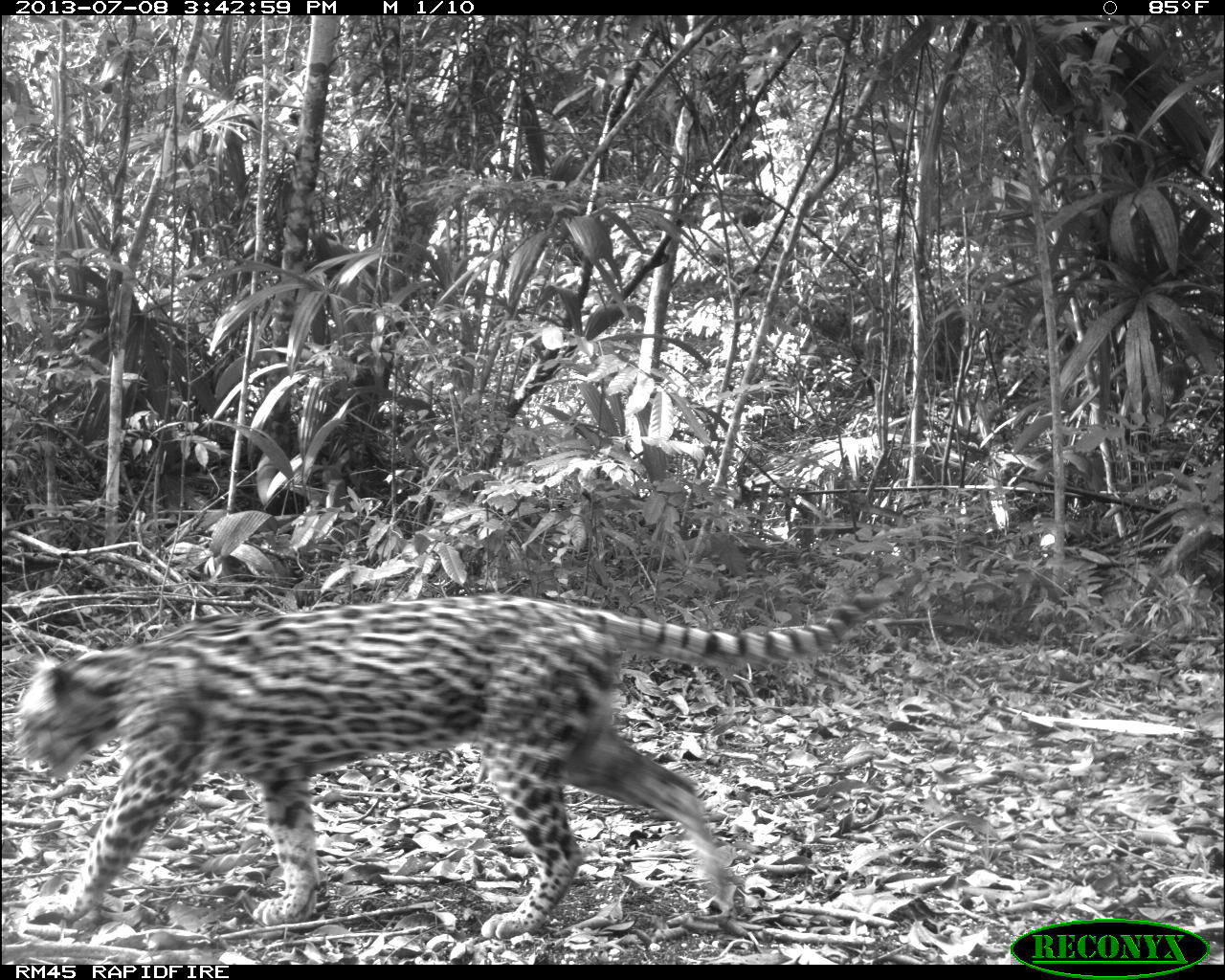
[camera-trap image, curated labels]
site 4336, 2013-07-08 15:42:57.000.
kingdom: Animalia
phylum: Chordata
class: Mammalia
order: Carnivora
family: Felidae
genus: Leopardus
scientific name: Leopardus pardalis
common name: ocelot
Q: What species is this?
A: Leopardus pardalis (ocelot).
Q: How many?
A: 1.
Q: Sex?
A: Female.